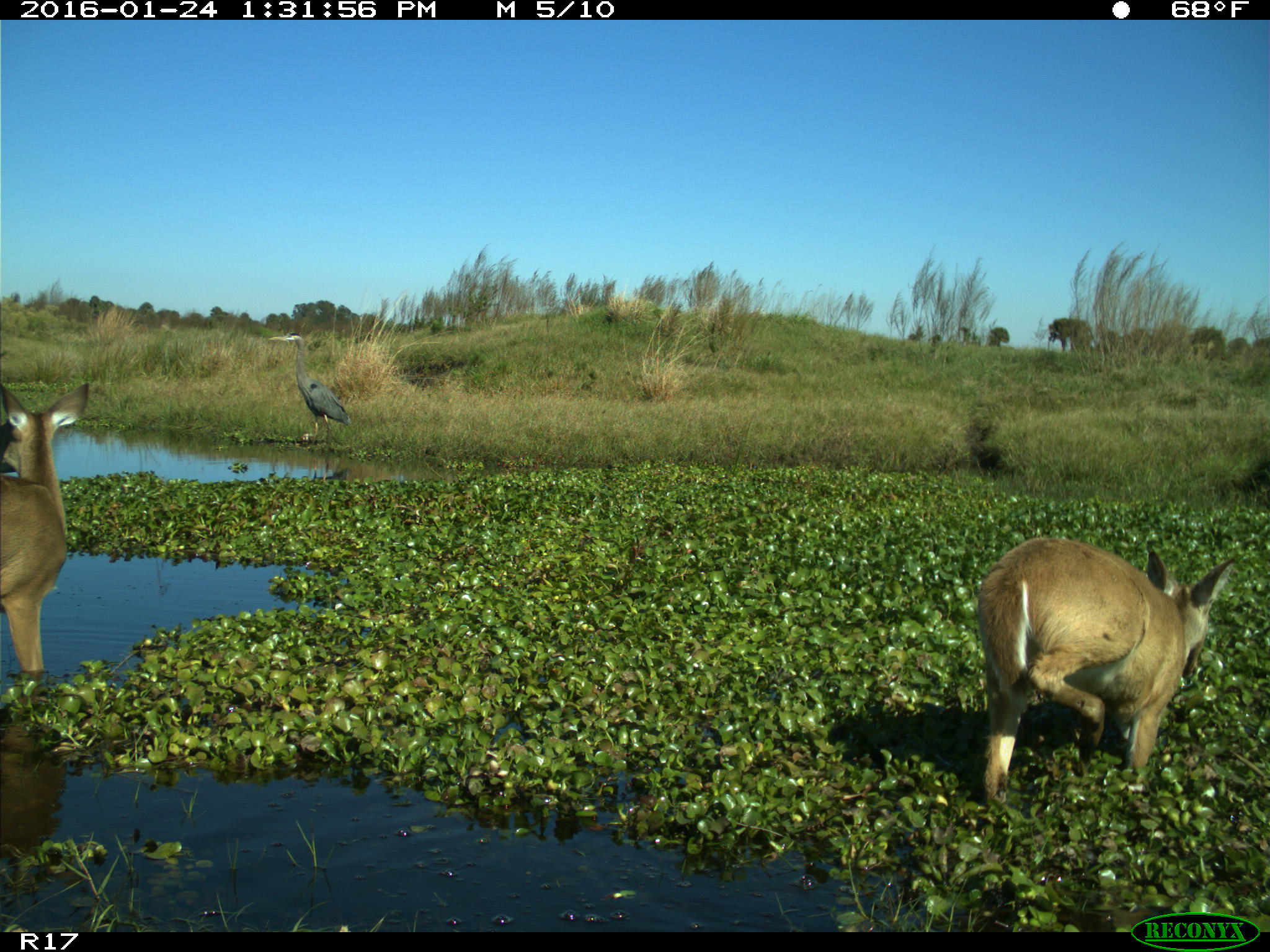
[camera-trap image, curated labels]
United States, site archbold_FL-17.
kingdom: Animalia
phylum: Chordata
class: Mammalia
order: Artiodactyla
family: Cervidae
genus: Odocoileus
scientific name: Odocoileus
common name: deer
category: unidentified deer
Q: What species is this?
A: Unidentified deer (deer) (Odocoileus).